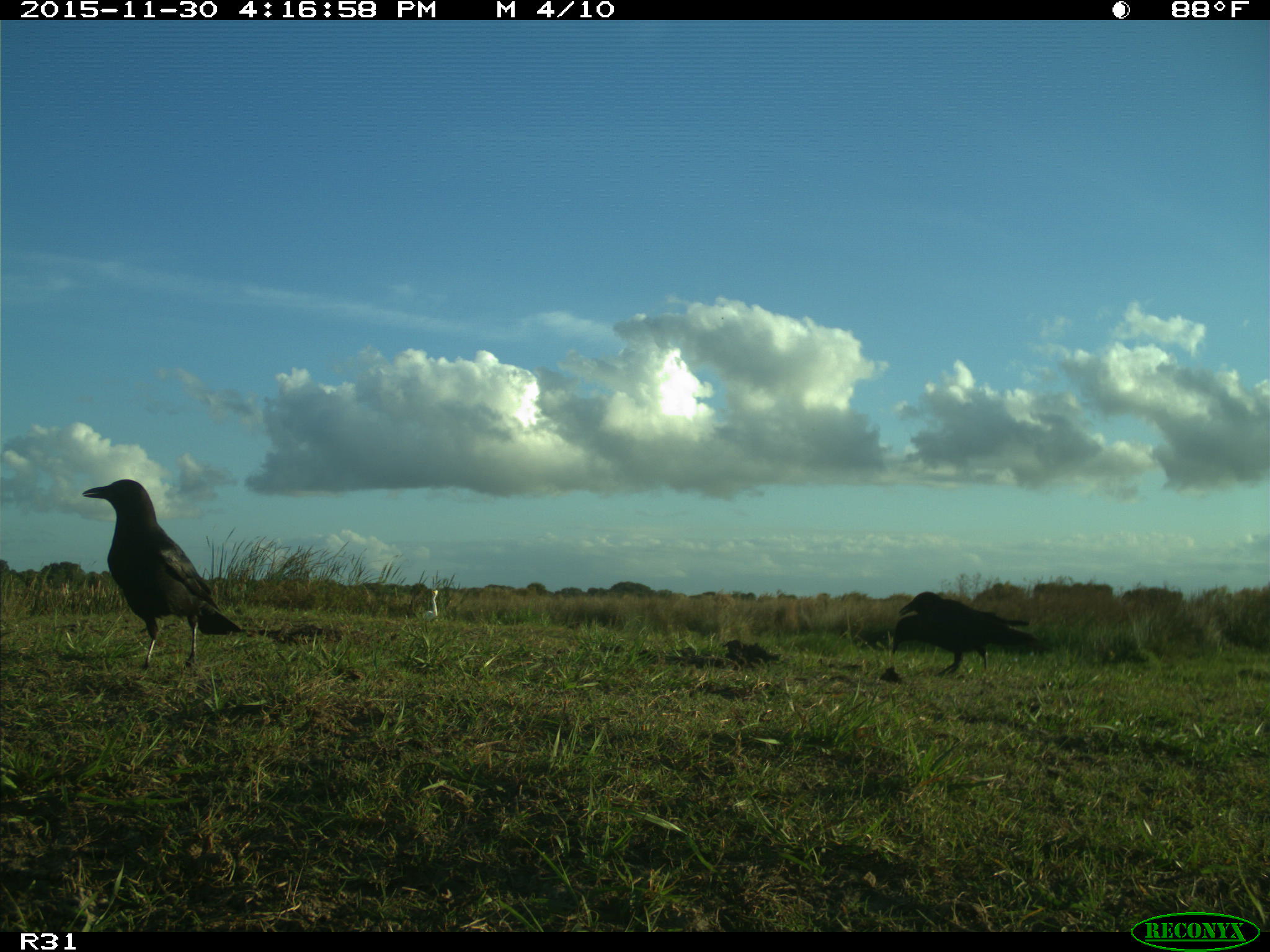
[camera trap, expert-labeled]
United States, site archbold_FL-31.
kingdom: Animalia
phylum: Chordata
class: Aves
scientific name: Aves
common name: birds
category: unidentified bird